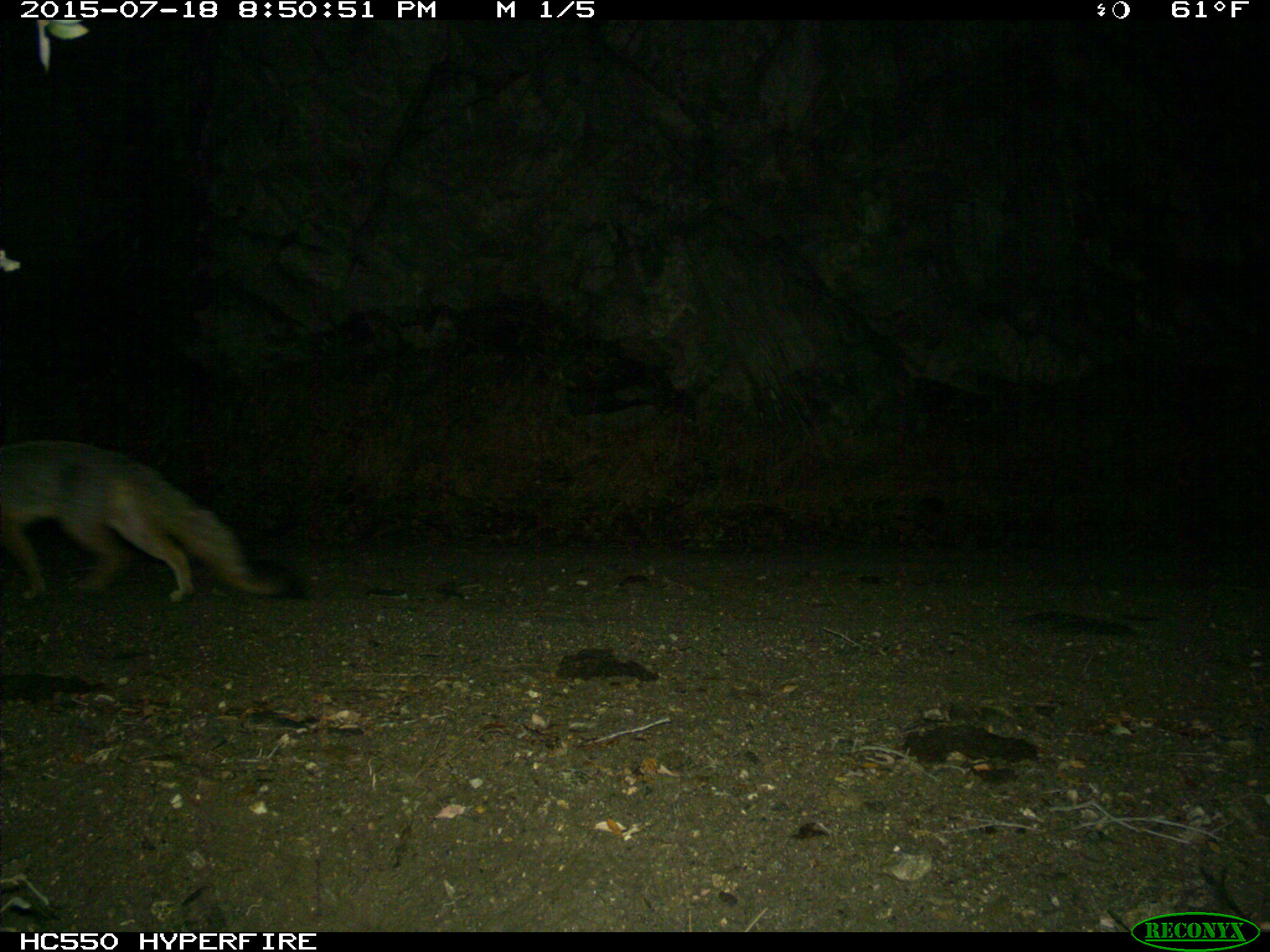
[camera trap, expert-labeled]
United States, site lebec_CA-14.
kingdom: Animalia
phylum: Chordata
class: Mammalia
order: Carnivora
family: Canidae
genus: Urocyon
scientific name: Urocyon cinereoargenteus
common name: gray fox